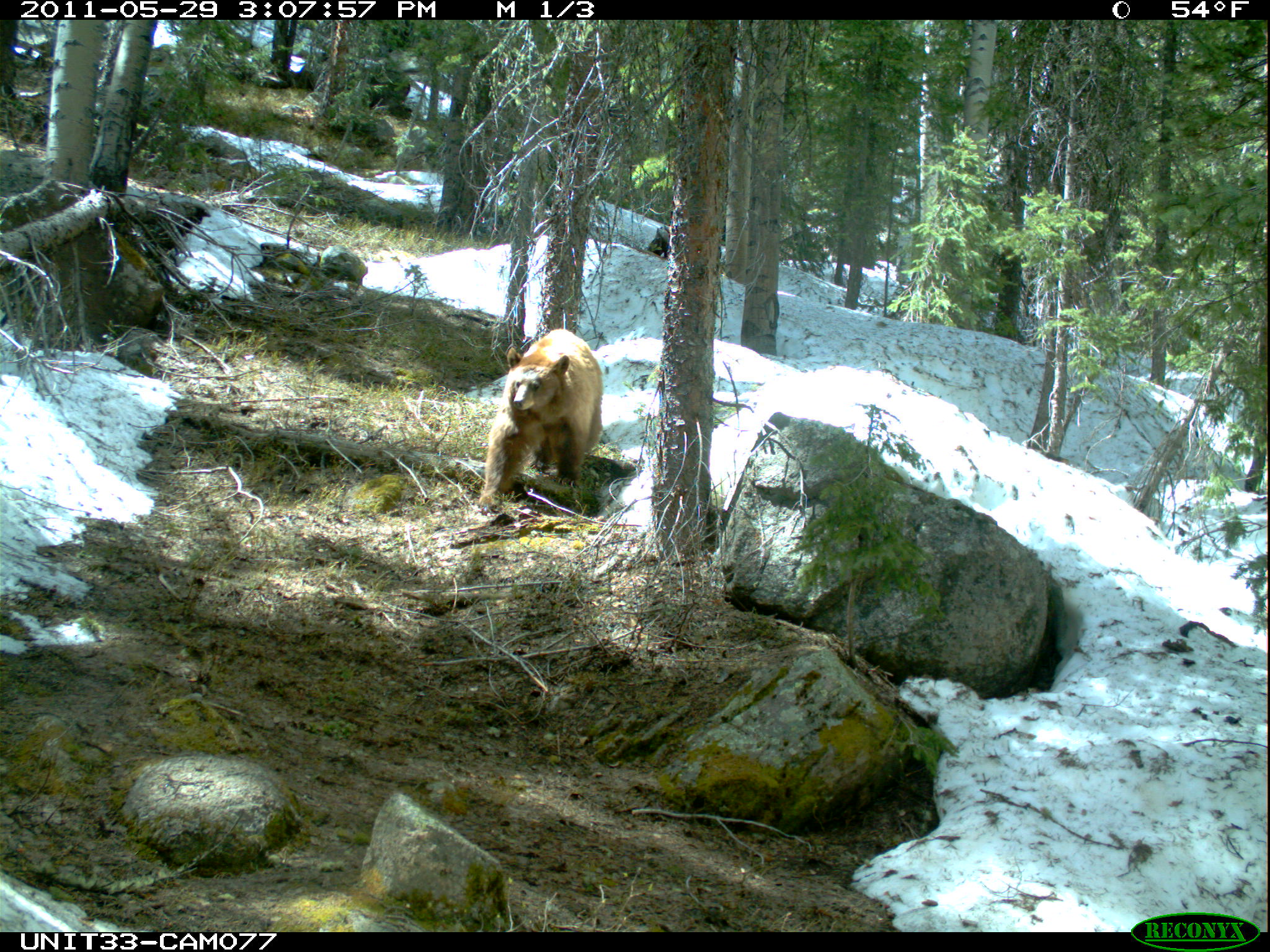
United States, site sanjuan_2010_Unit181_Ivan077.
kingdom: Animalia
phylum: Chordata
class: Mammalia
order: Carnivora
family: Ursidae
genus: Ursus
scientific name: Ursus americanus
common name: american black bear